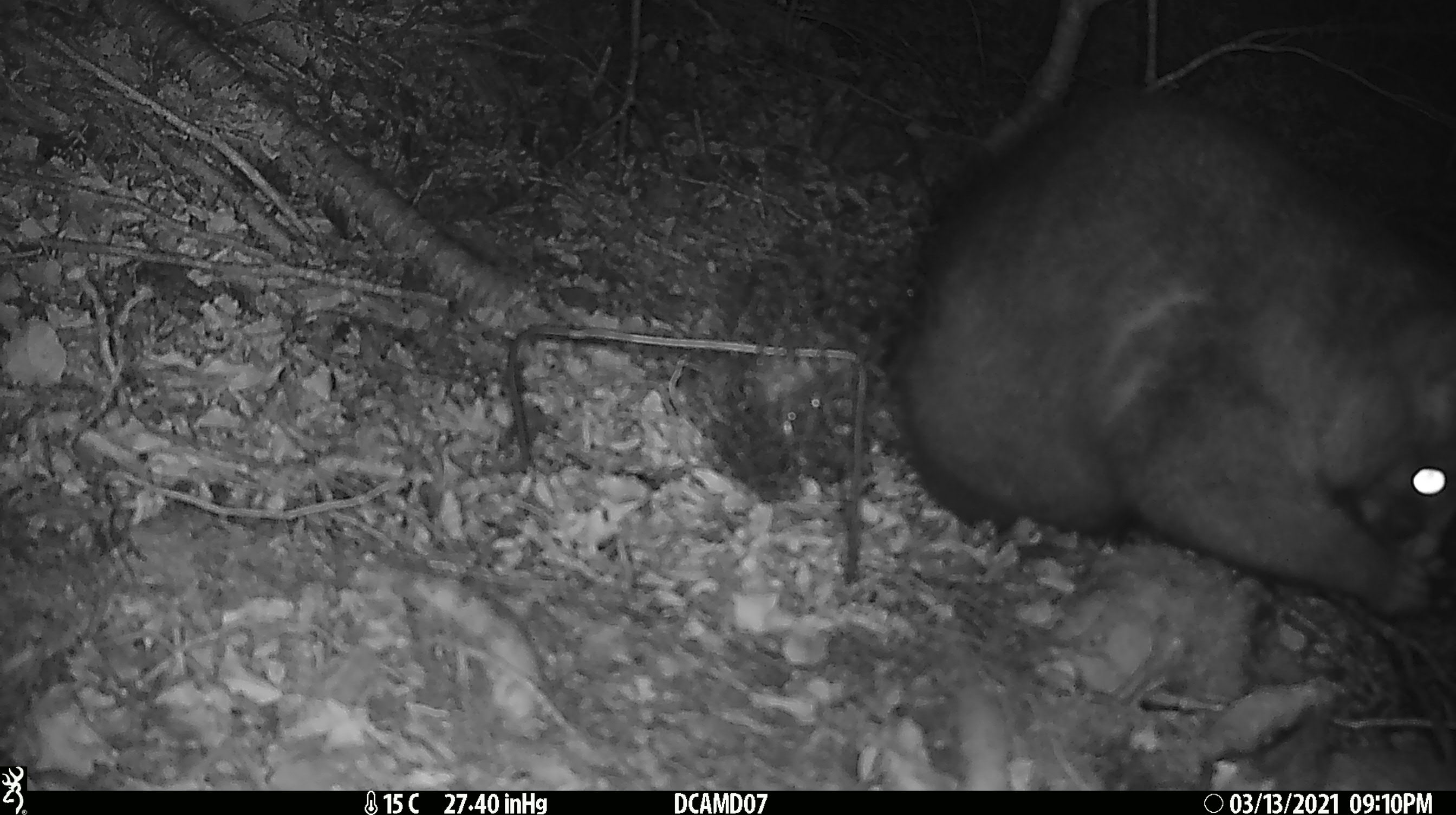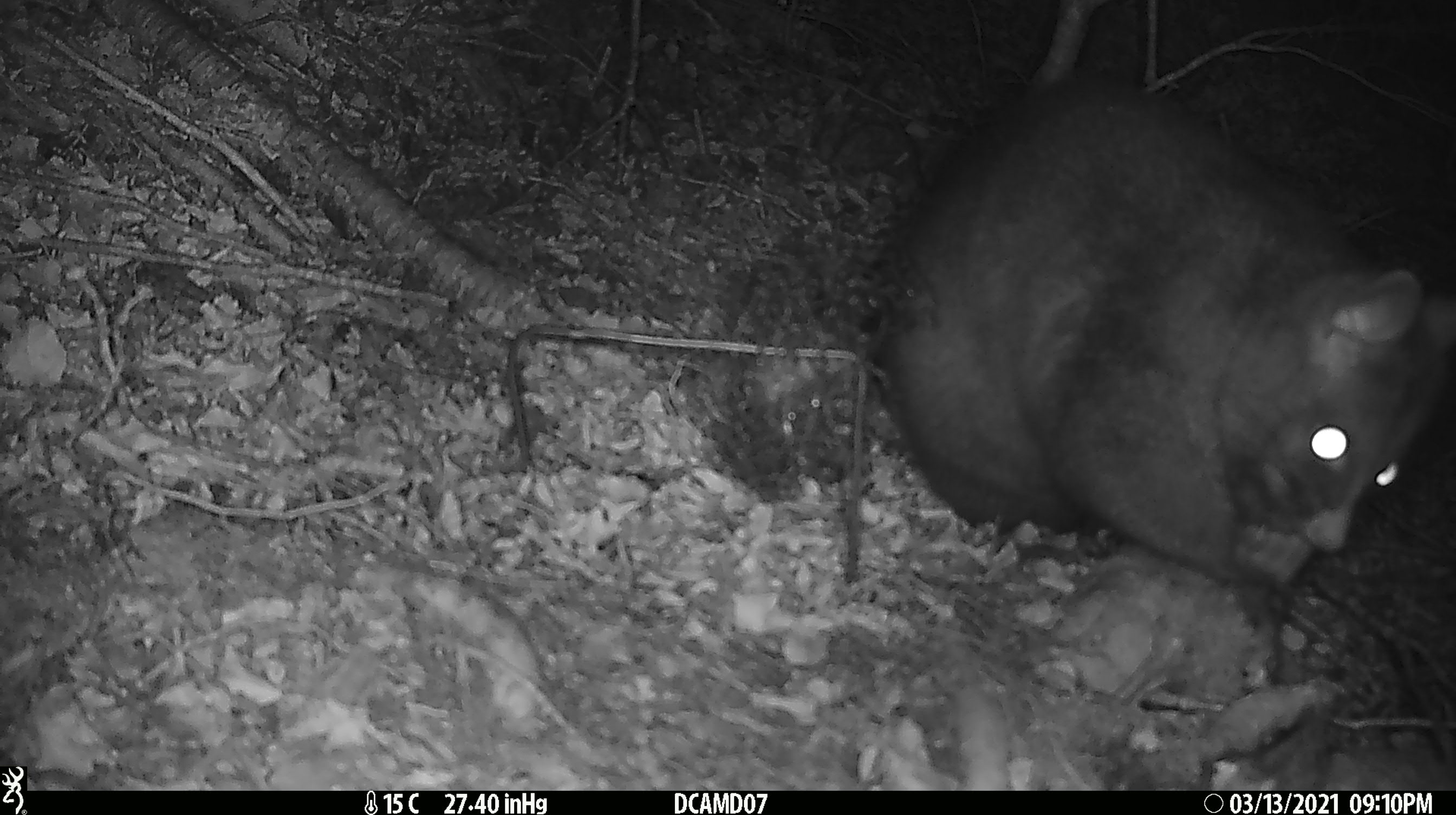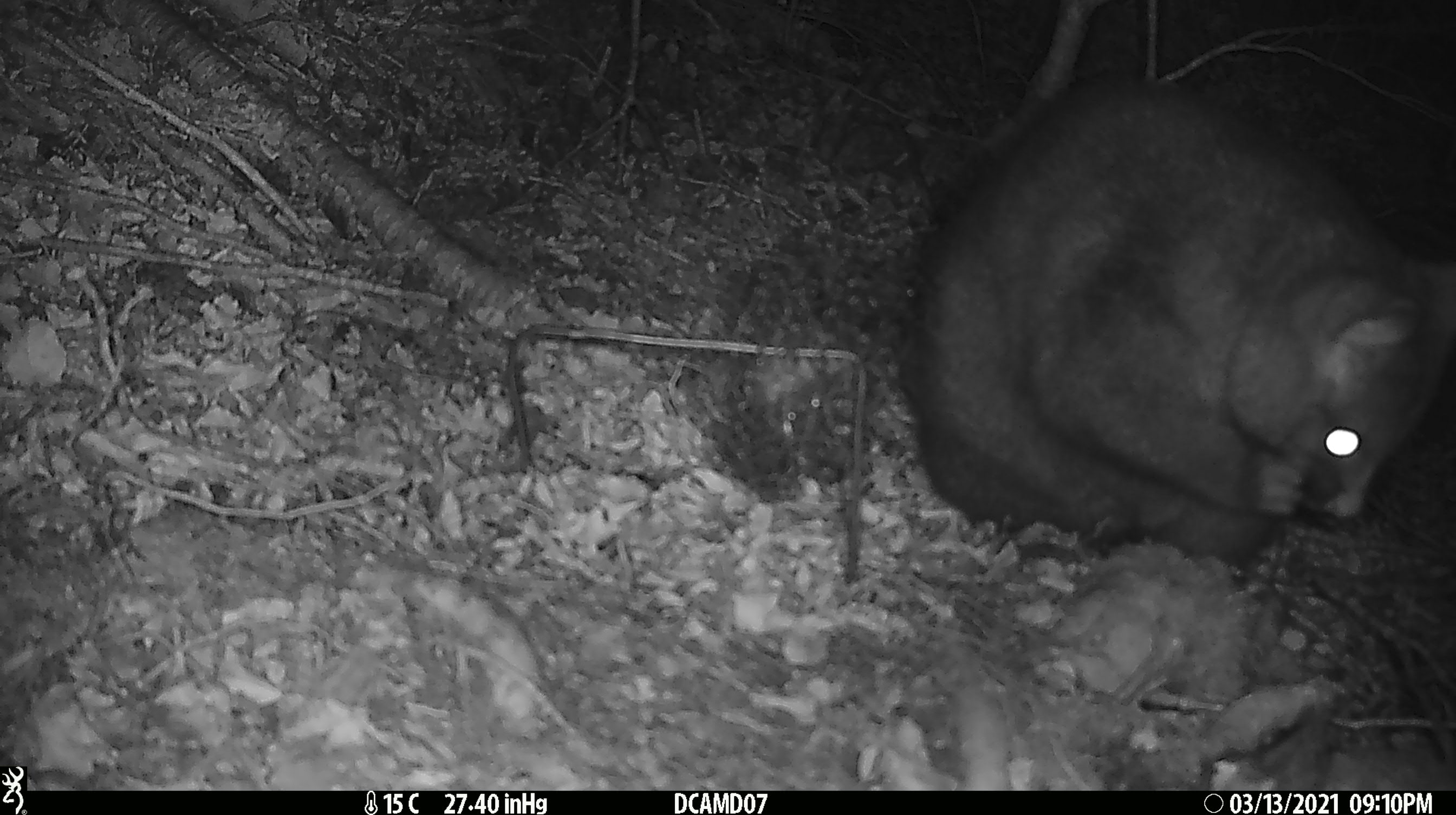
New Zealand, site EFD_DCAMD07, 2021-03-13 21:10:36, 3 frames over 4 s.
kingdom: Animalia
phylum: Chordata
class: Mammalia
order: Diprotodontia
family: Phalangeridae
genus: Trichosurus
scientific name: Trichosurus vulpecula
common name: common brushtail possum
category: possum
Possum (common brushtail possum) (Trichosurus vulpecula).